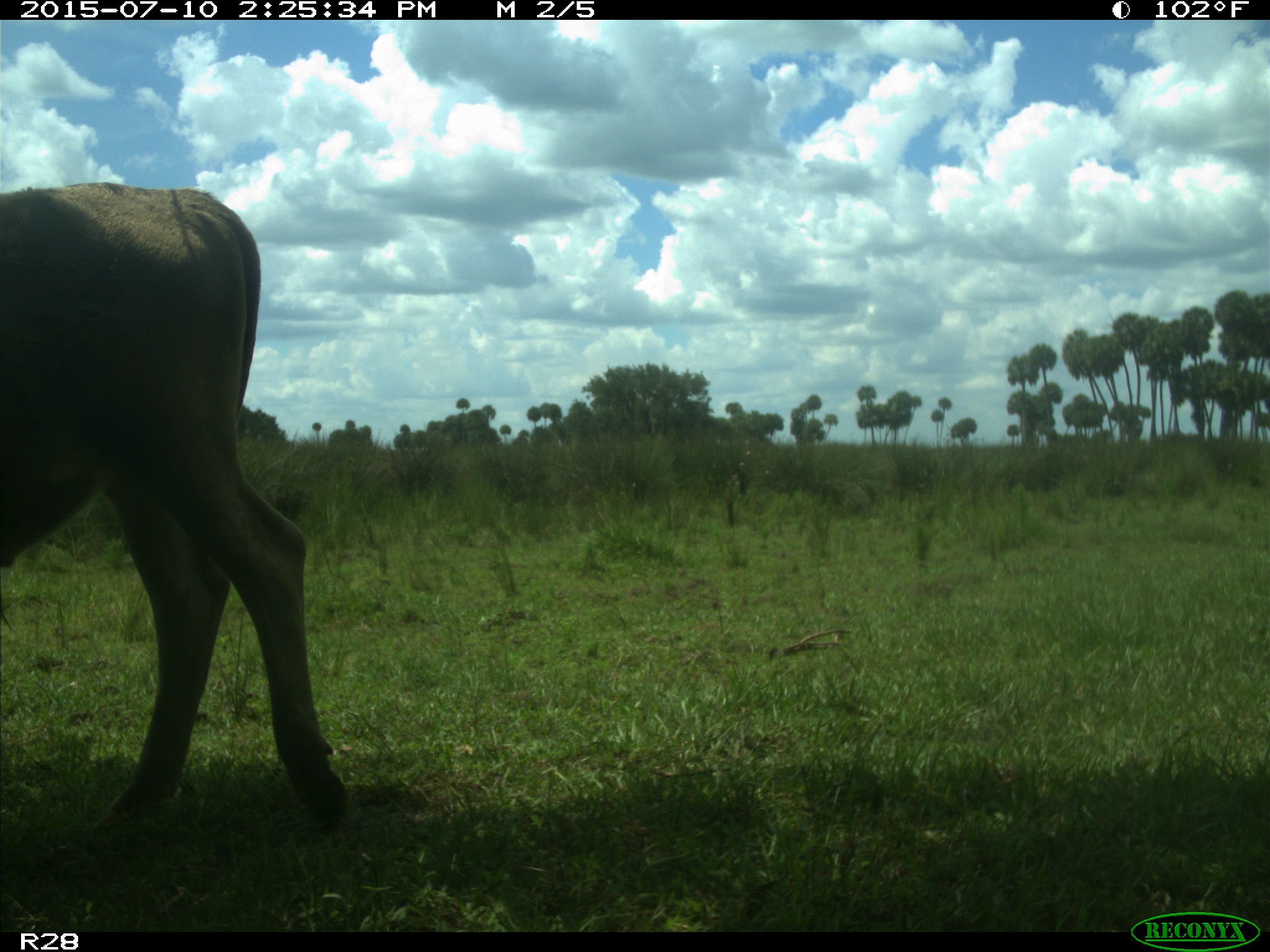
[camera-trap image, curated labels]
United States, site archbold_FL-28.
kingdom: Animalia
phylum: Chordata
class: Mammalia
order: Artiodactyla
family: Bovidae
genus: Bos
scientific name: Bos taurus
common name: domestic cow